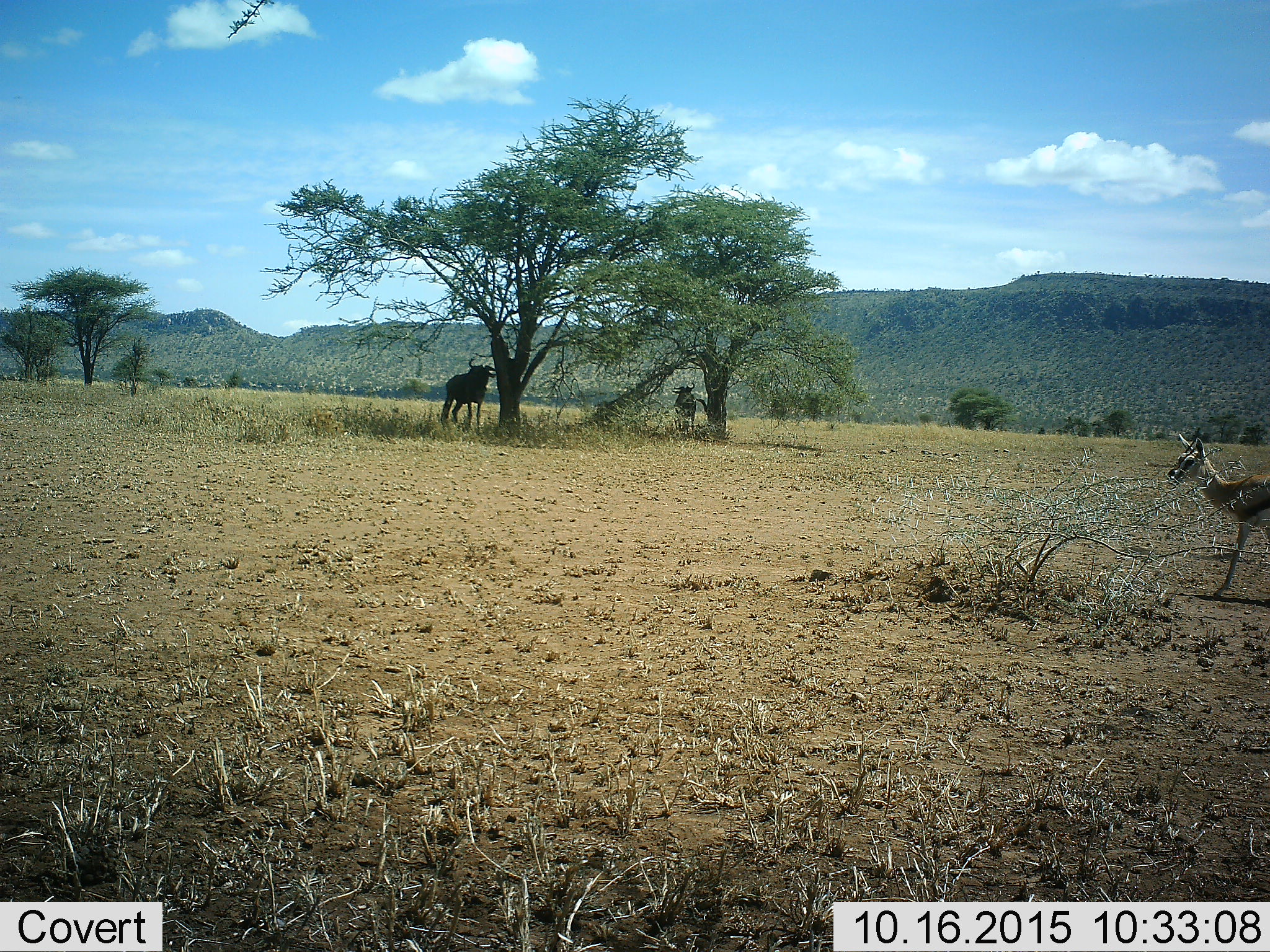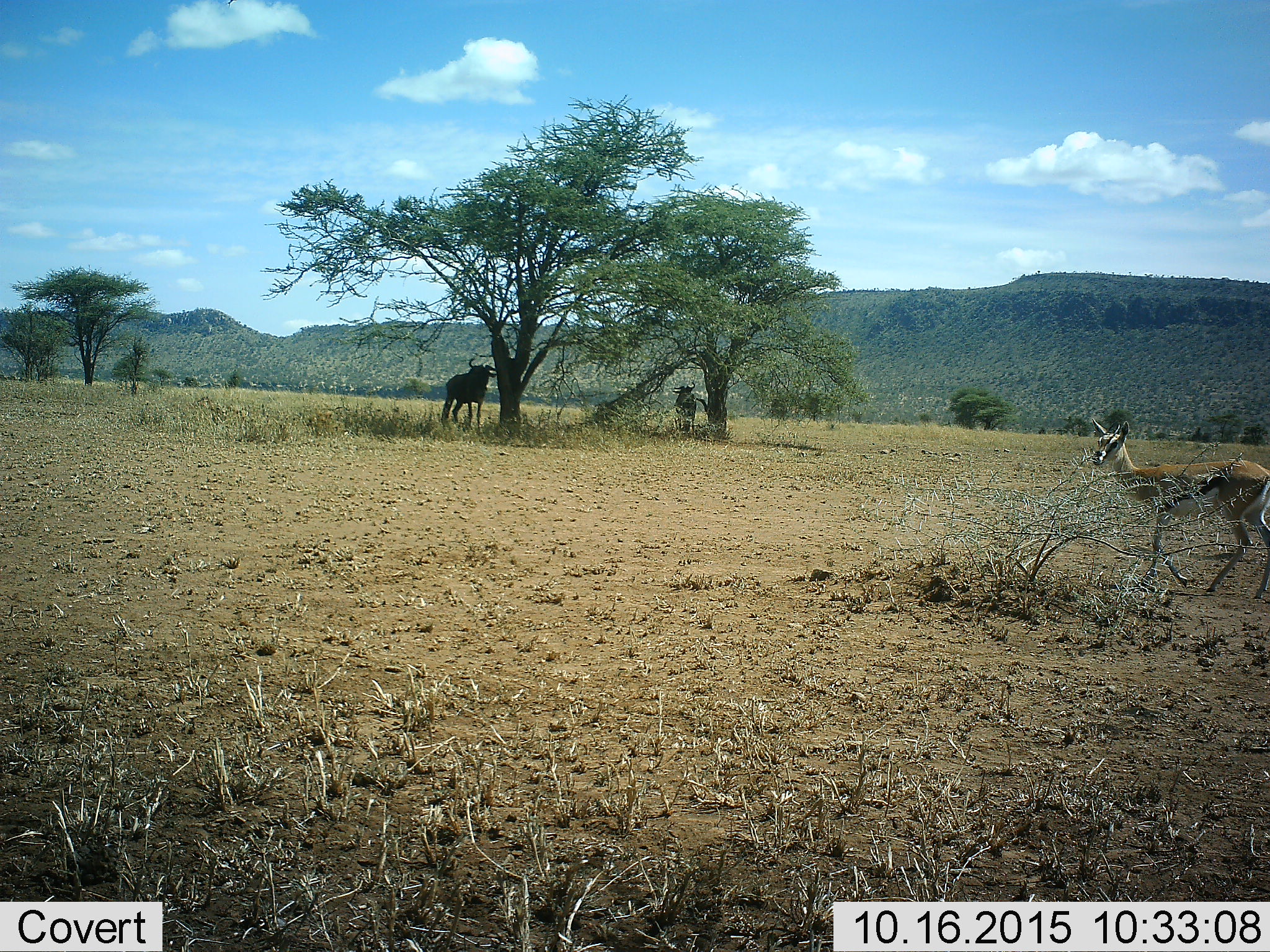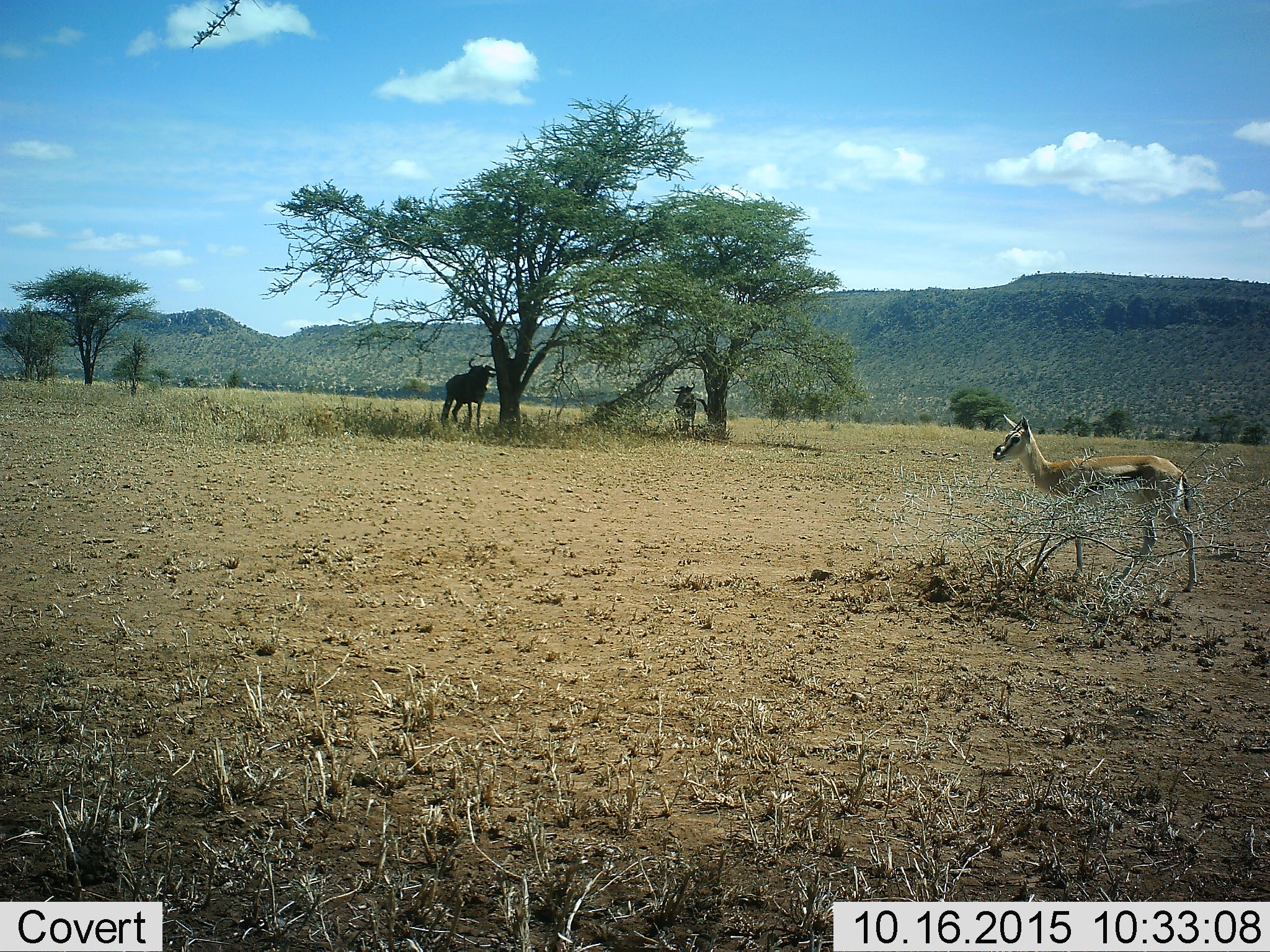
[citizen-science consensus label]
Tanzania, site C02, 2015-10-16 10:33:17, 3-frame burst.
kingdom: Animalia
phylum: Chordata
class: Mammalia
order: Artiodactyla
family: Bovidae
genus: Eudorcas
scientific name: Eudorcas thomsonii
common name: thomson's gazelle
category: gazellethomsons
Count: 1.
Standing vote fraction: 12%.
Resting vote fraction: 0%.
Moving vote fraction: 88%.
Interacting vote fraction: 0%.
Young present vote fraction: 19%.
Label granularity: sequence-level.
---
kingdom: Animalia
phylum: Chordata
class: Mammalia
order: Artiodactyla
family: Bovidae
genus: Connochaetes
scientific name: Connochaetes taurinus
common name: blue wildebeest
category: wildebeest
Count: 2.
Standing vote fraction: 91%.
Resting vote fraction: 18%.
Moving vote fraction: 0%.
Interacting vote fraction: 0%.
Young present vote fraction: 0%.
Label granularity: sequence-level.